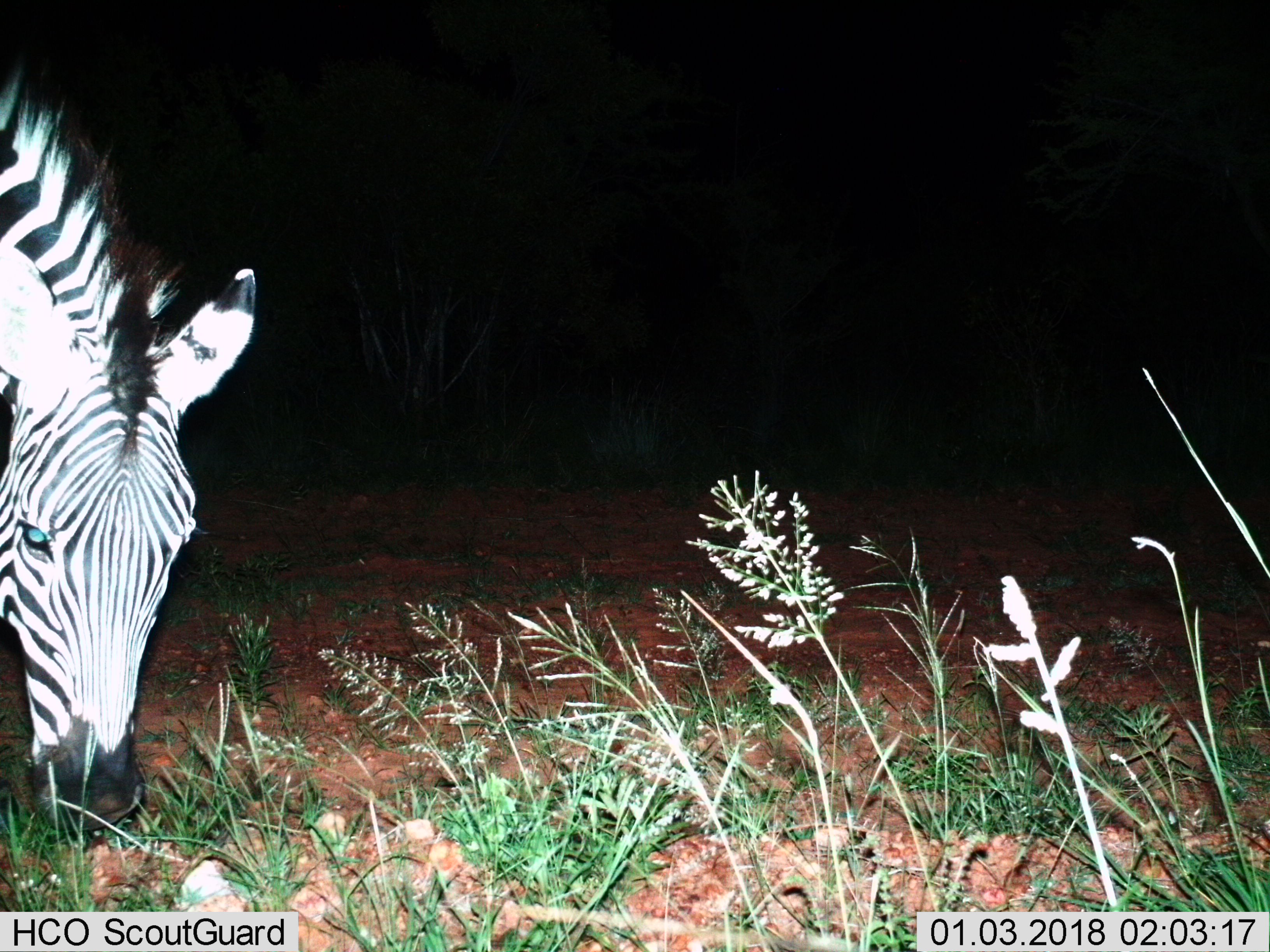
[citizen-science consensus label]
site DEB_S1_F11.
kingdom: Animalia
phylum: Chordata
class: Mammalia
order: Perissodactyla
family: Equidae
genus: Equus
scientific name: Equus quagga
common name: plains zebra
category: zebraplains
Zebraplains (plains zebra) (Equus quagga), count 1. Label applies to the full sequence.